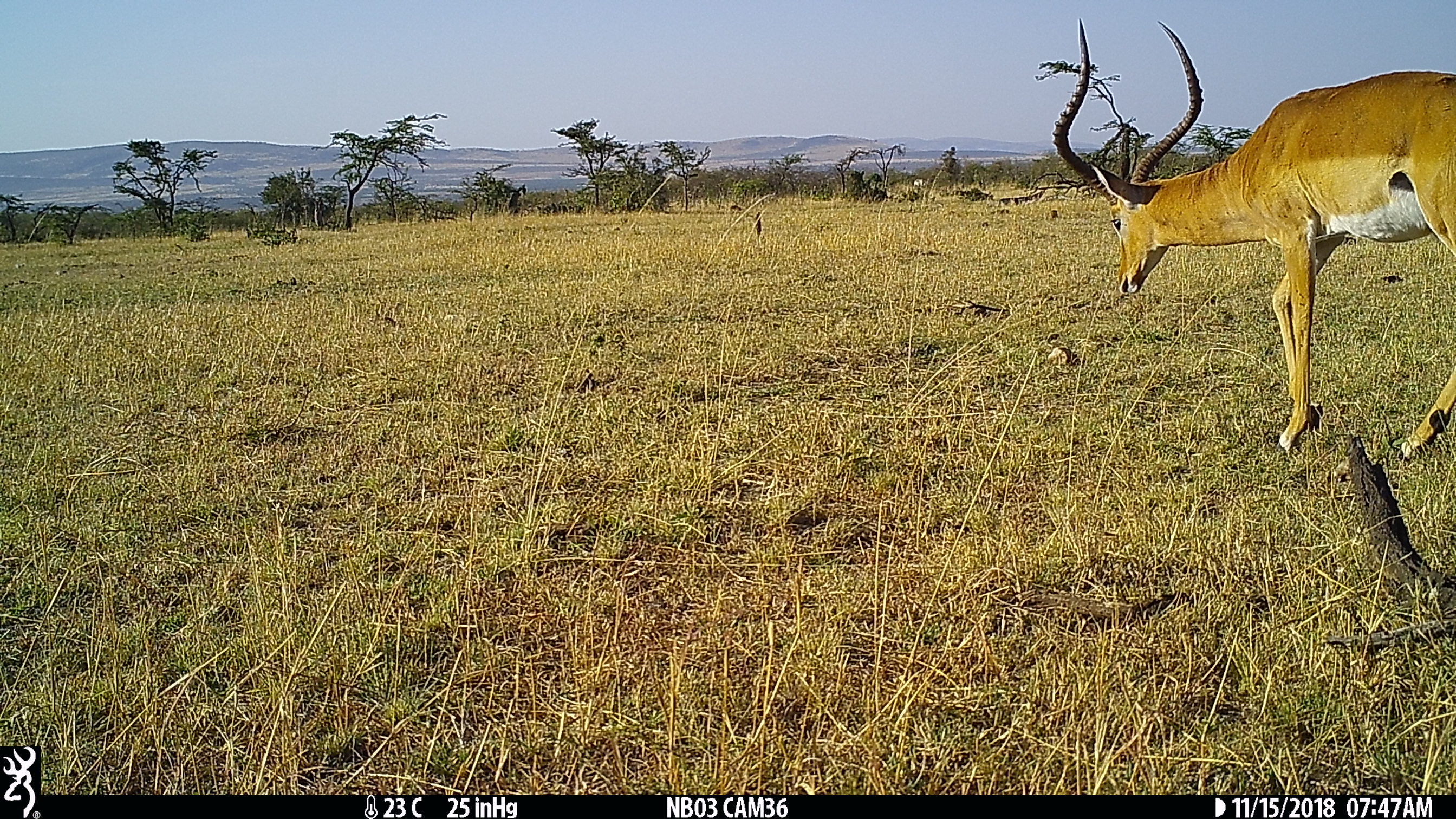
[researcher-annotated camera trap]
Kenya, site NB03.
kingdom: Animalia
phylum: Chordata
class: Mammalia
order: Artiodactyla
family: Bovidae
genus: Aepyceros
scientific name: Aepyceros melampus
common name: impala